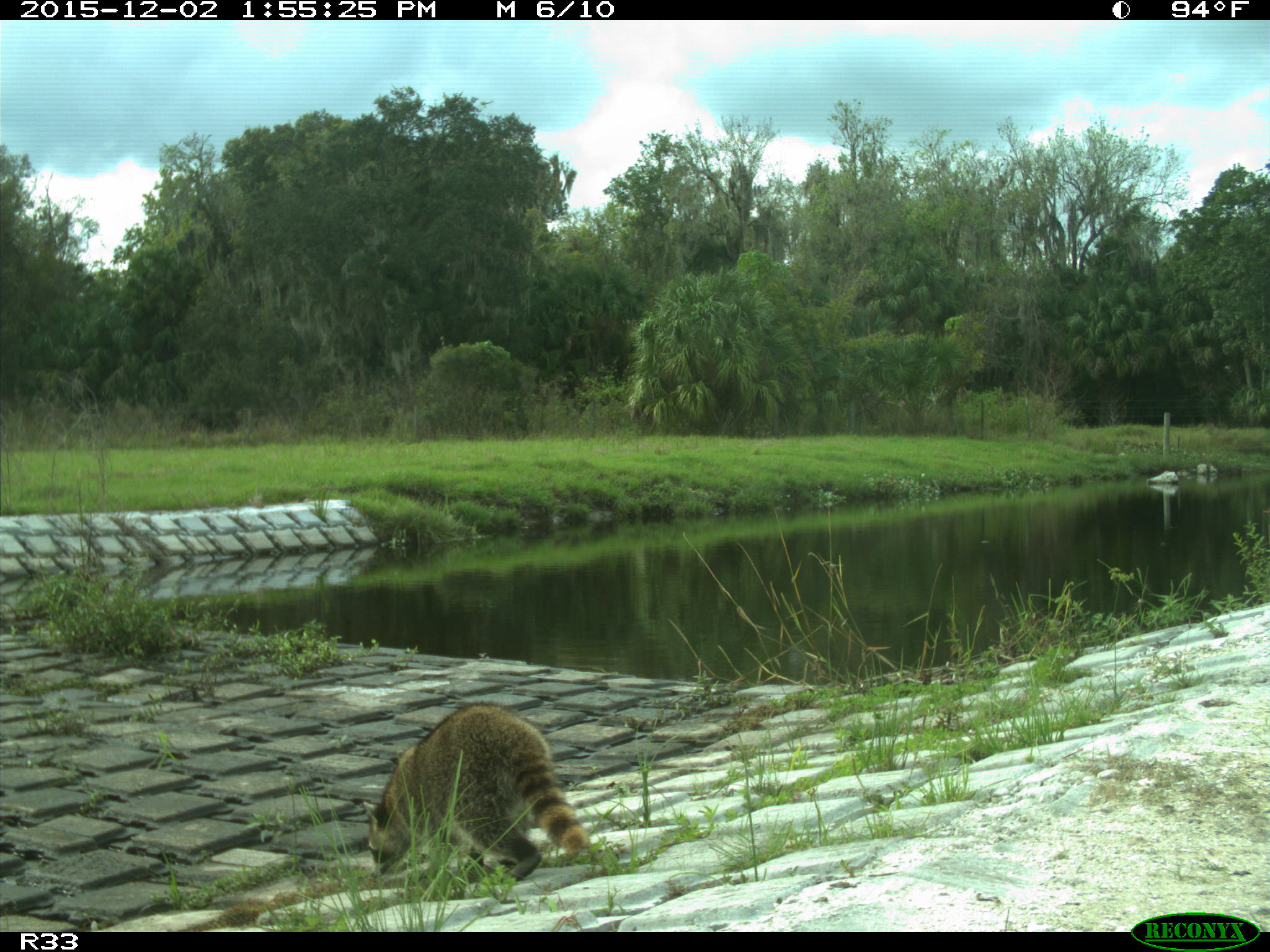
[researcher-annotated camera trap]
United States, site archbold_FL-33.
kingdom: Animalia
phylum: Chordata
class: Mammalia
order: Carnivora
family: Procyonidae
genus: Procyon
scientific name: Procyon lotor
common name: common raccoon